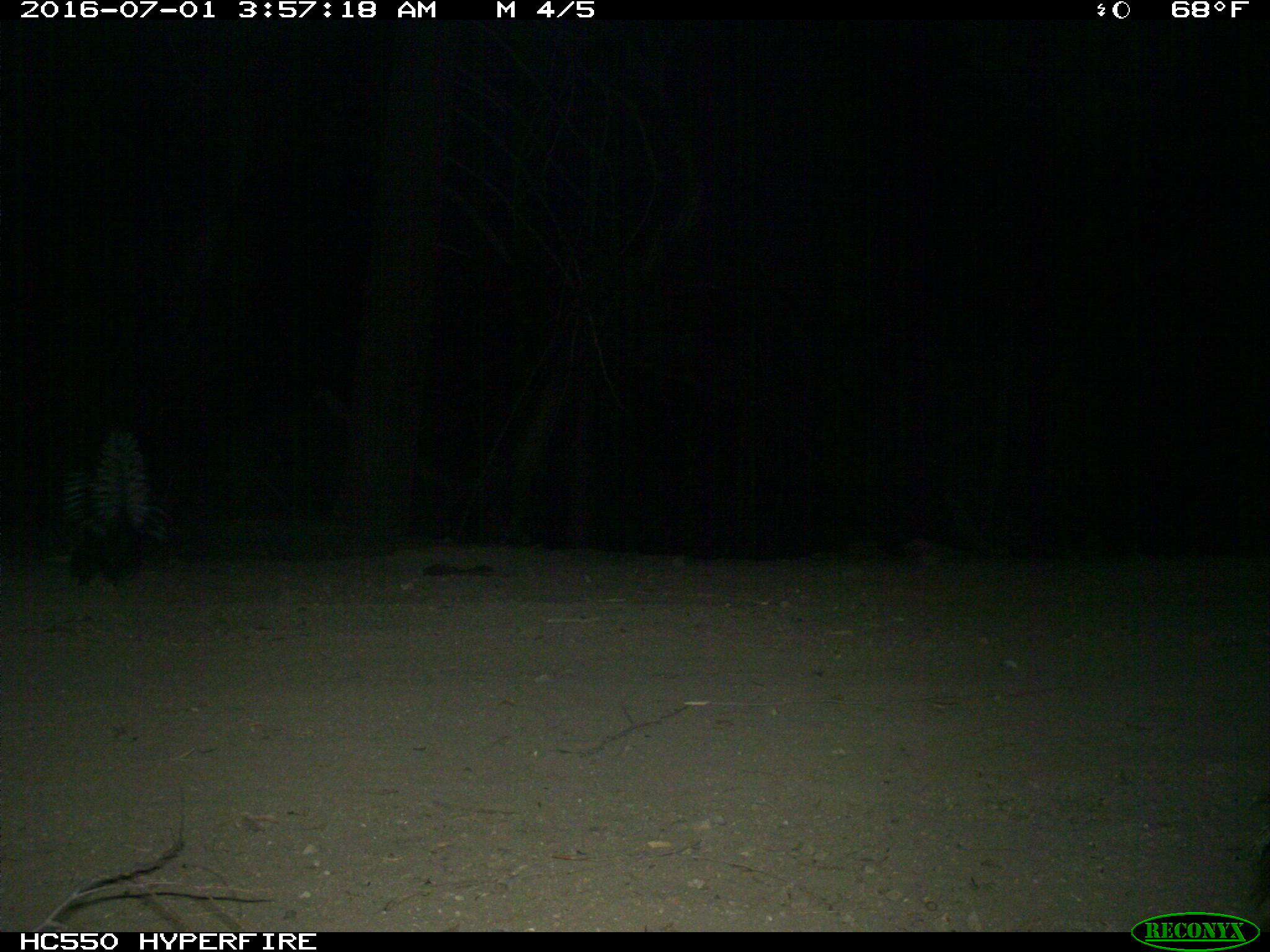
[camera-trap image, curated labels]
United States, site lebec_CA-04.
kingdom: Animalia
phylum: Chordata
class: Mammalia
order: Carnivora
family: Mephitidae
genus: Mephitis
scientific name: Mephitis mephitis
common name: striped skunk